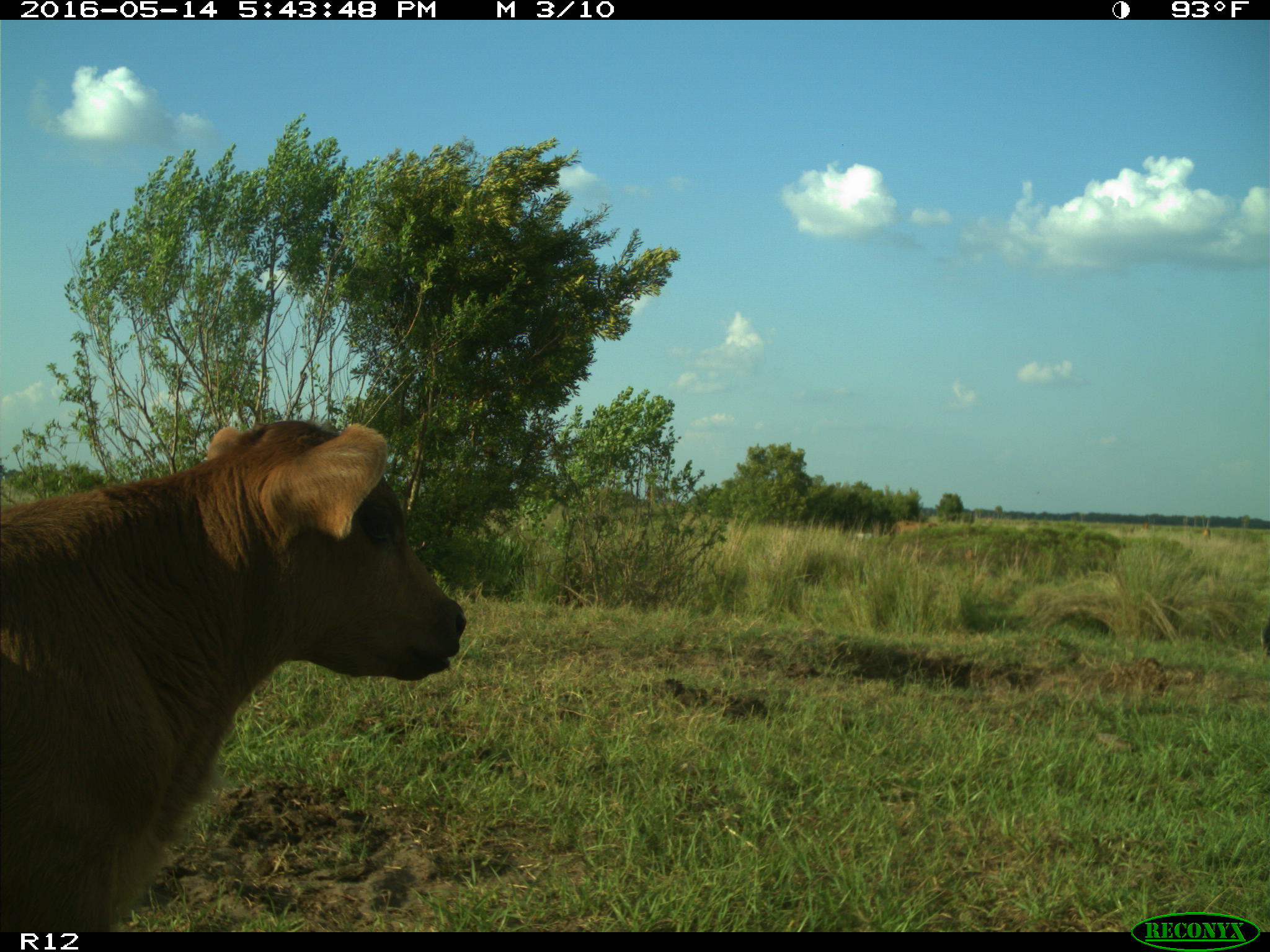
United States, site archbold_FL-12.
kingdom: Animalia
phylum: Chordata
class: Mammalia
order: Artiodactyla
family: Bovidae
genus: Bos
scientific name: Bos taurus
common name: domestic cow